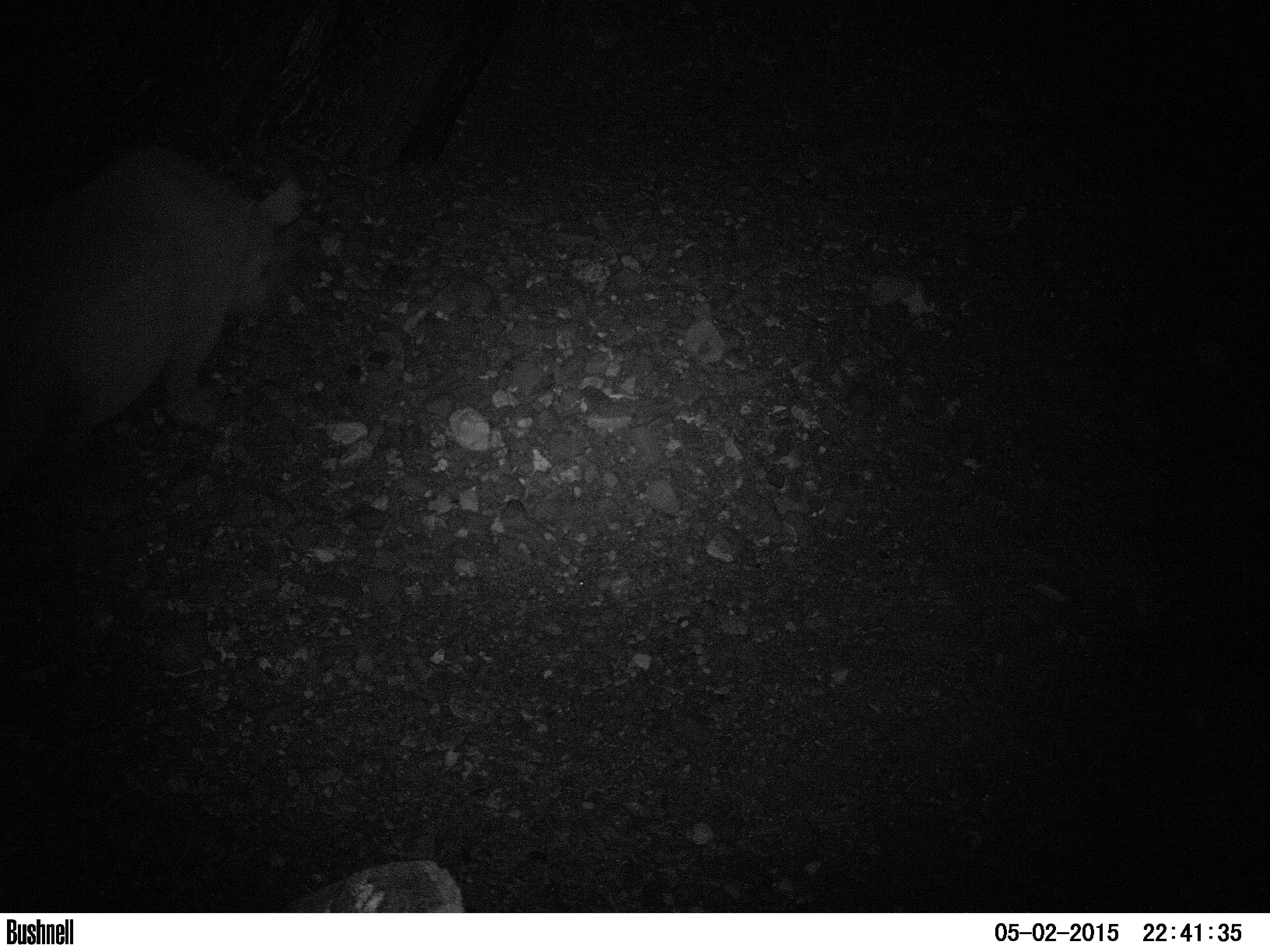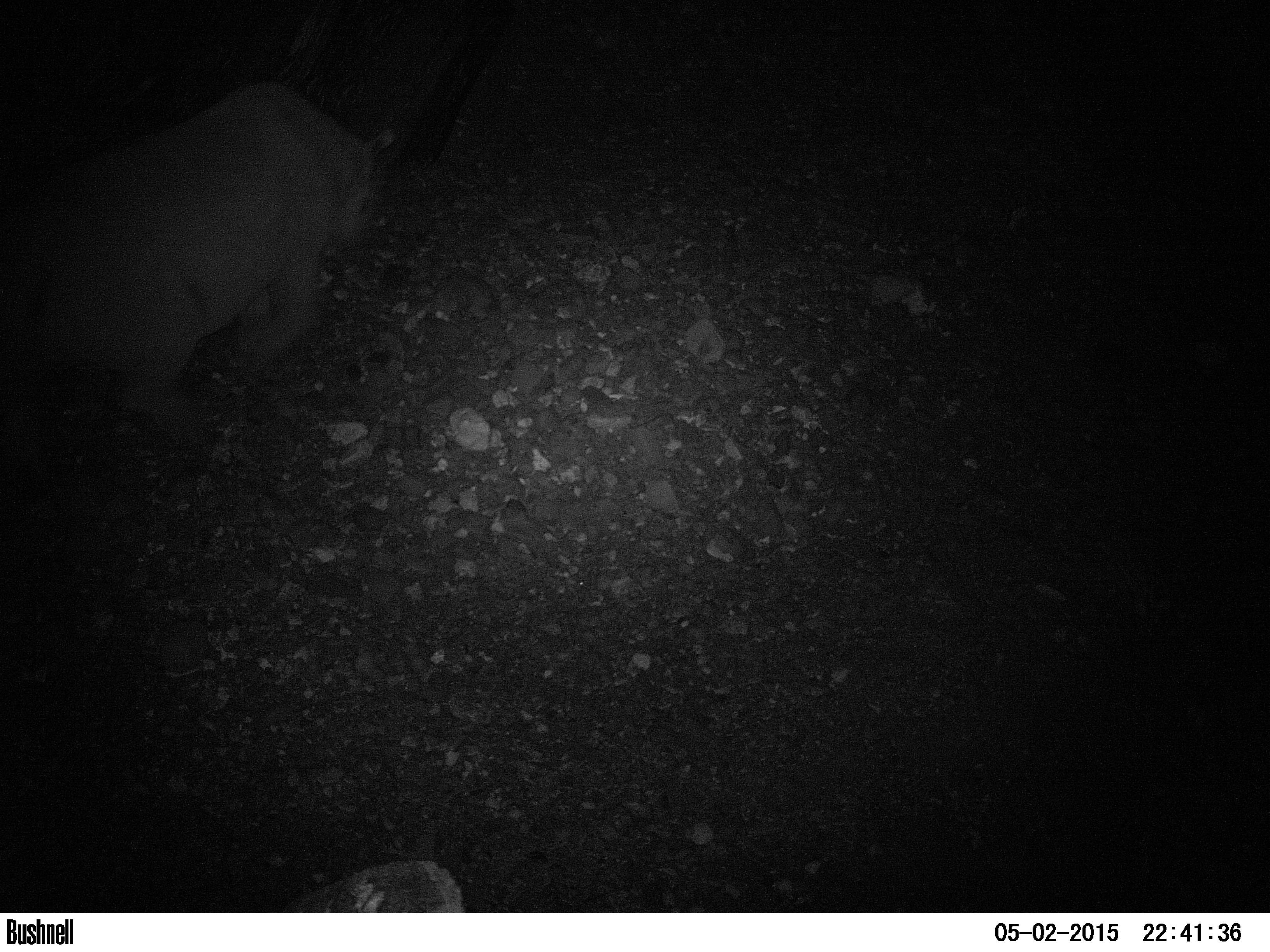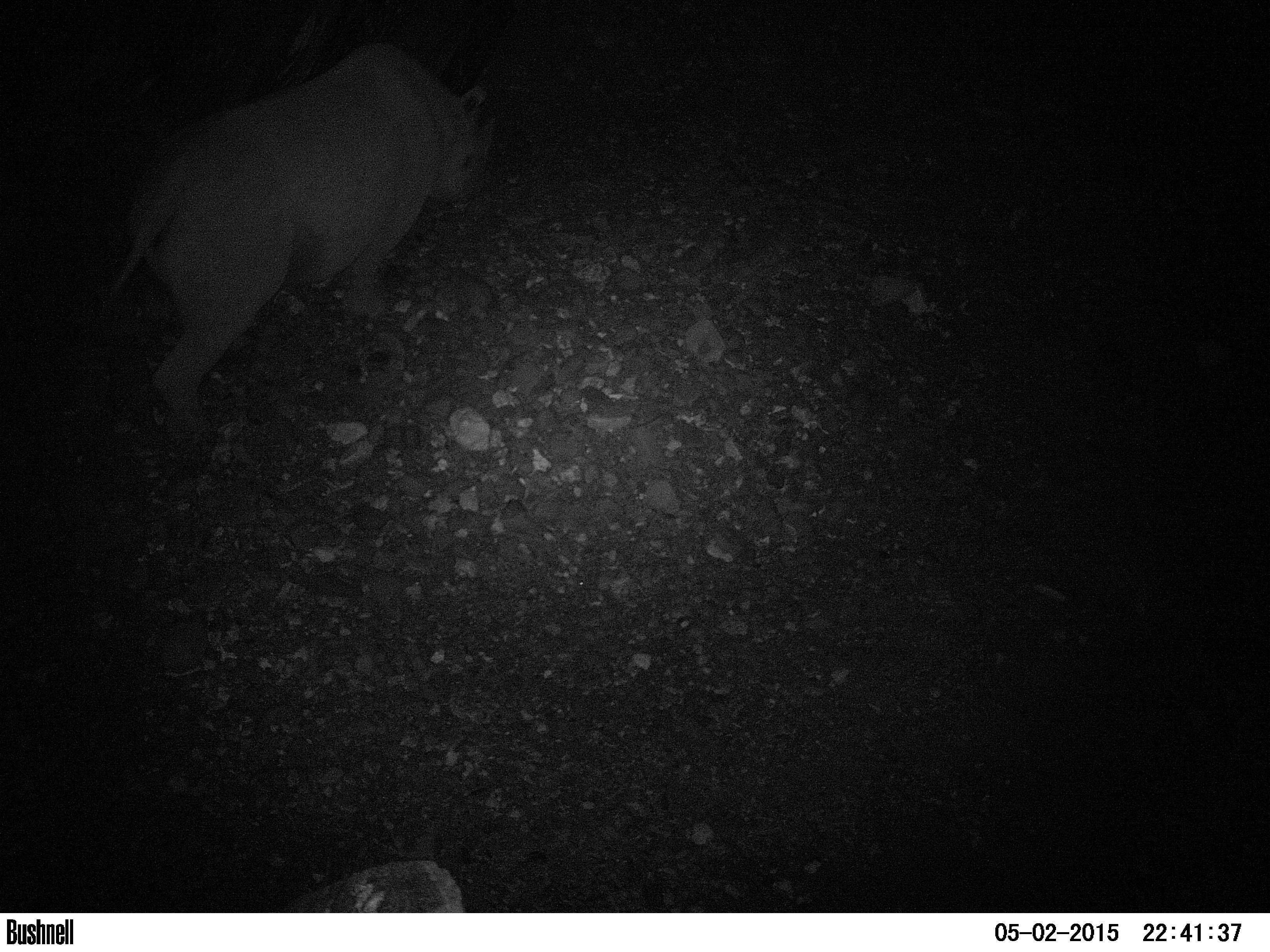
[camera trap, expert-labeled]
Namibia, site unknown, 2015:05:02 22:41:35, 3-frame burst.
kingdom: Animalia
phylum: Chordata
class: Mammalia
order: Perissodactyla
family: Rhinocerotidae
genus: Diceros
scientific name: Diceros bicornis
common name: black rhinoceros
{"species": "Diceros bicornis (black rhinoceros)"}